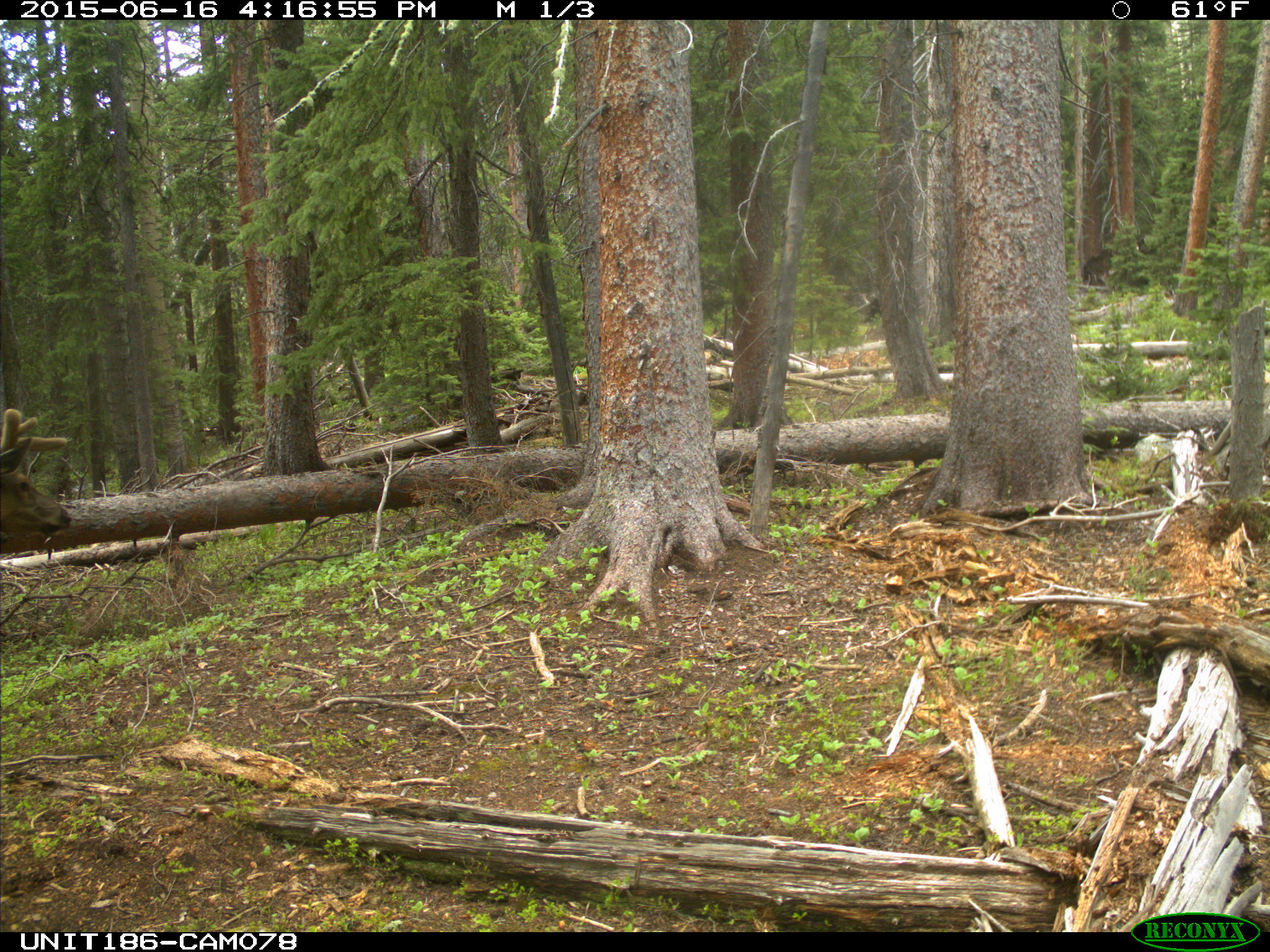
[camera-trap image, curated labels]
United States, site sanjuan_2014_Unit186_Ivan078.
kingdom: Animalia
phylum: Chordata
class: Mammalia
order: Artiodactyla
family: Cervidae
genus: Cervus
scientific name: Cervus elaphus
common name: red deer